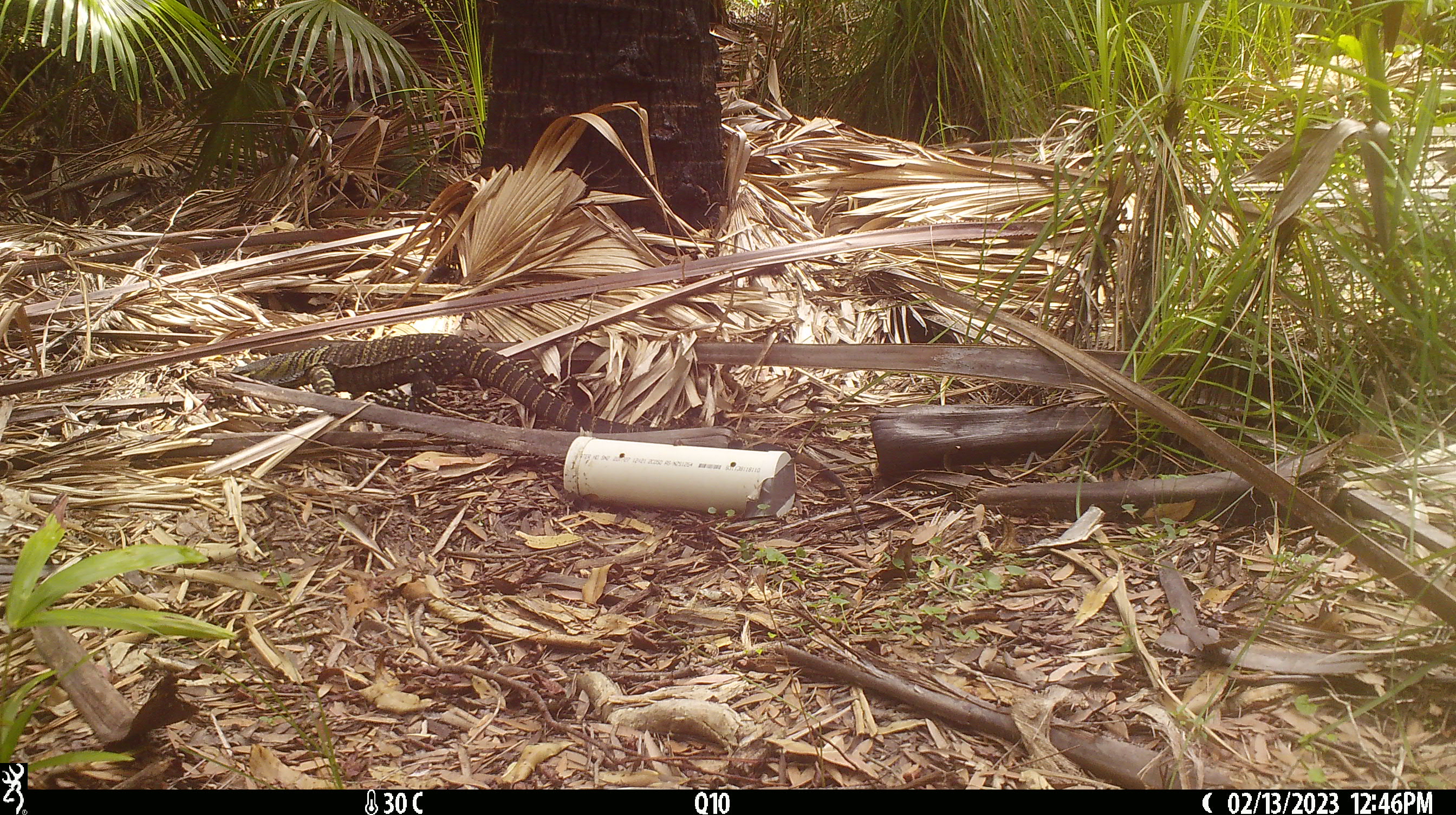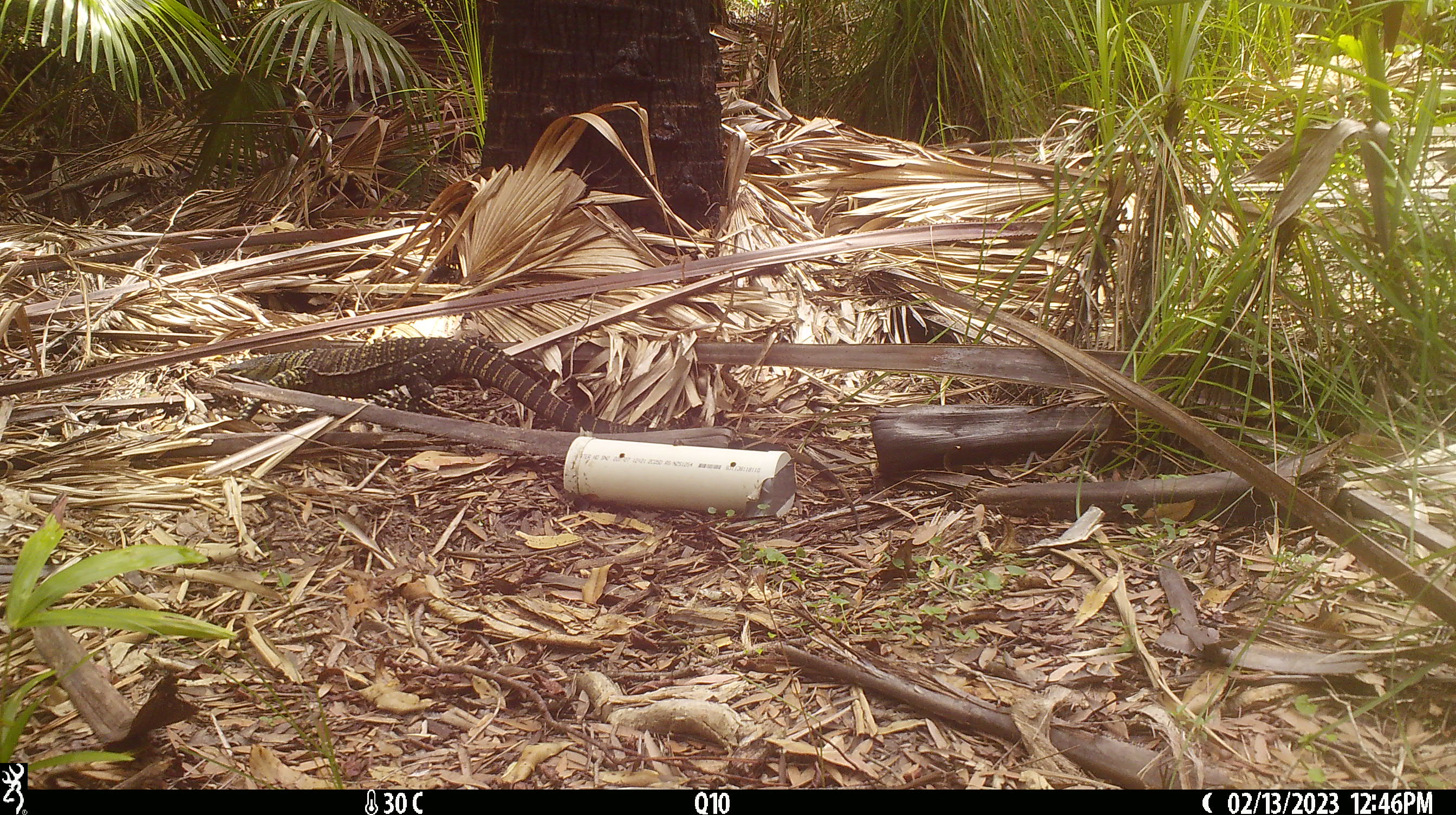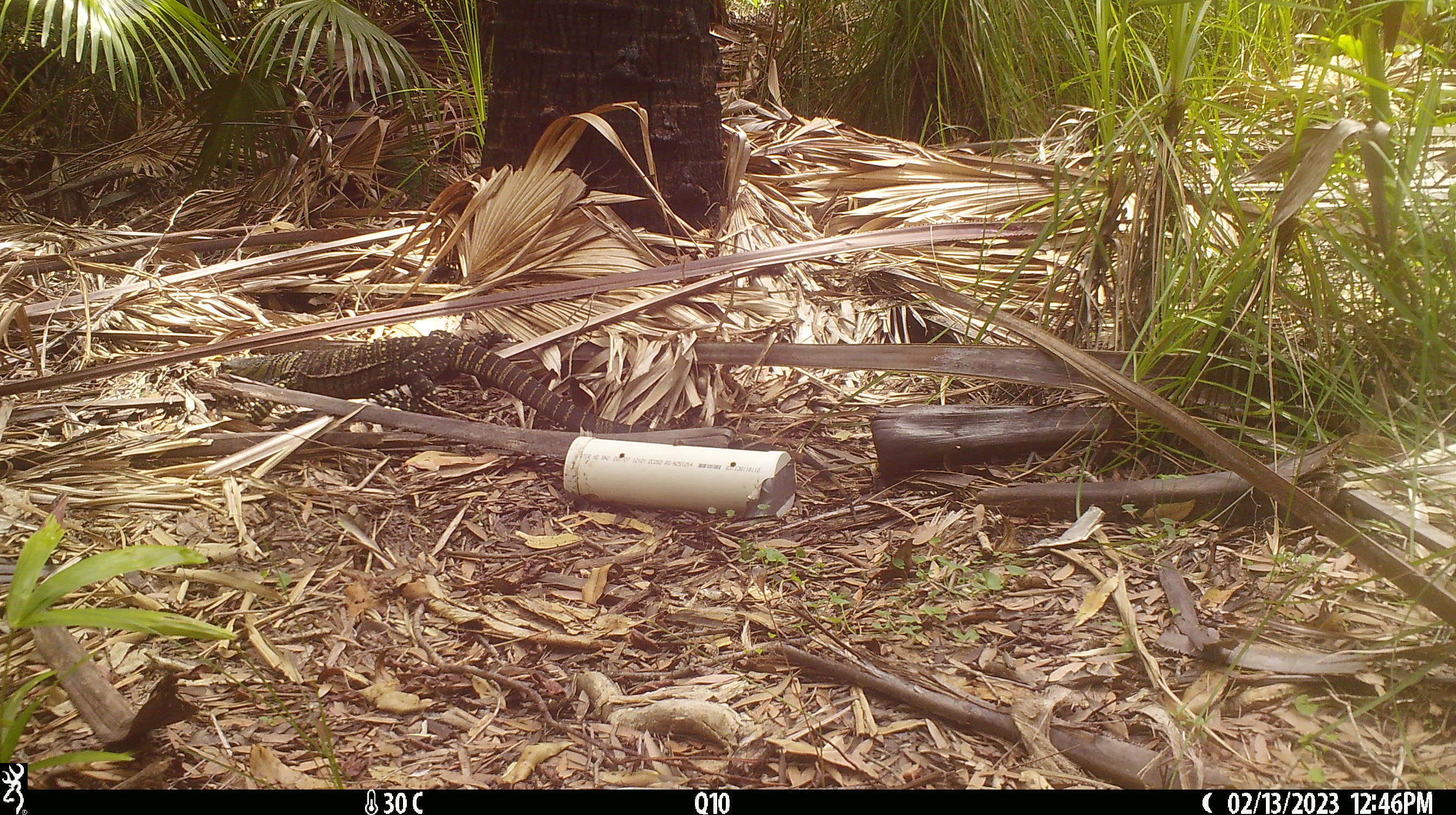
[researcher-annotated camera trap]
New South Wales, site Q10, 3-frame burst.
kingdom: Animalia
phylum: Chordata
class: Reptilia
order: Squamata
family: Varanidae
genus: Varanus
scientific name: Varanus varius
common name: lace monitor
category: goanna